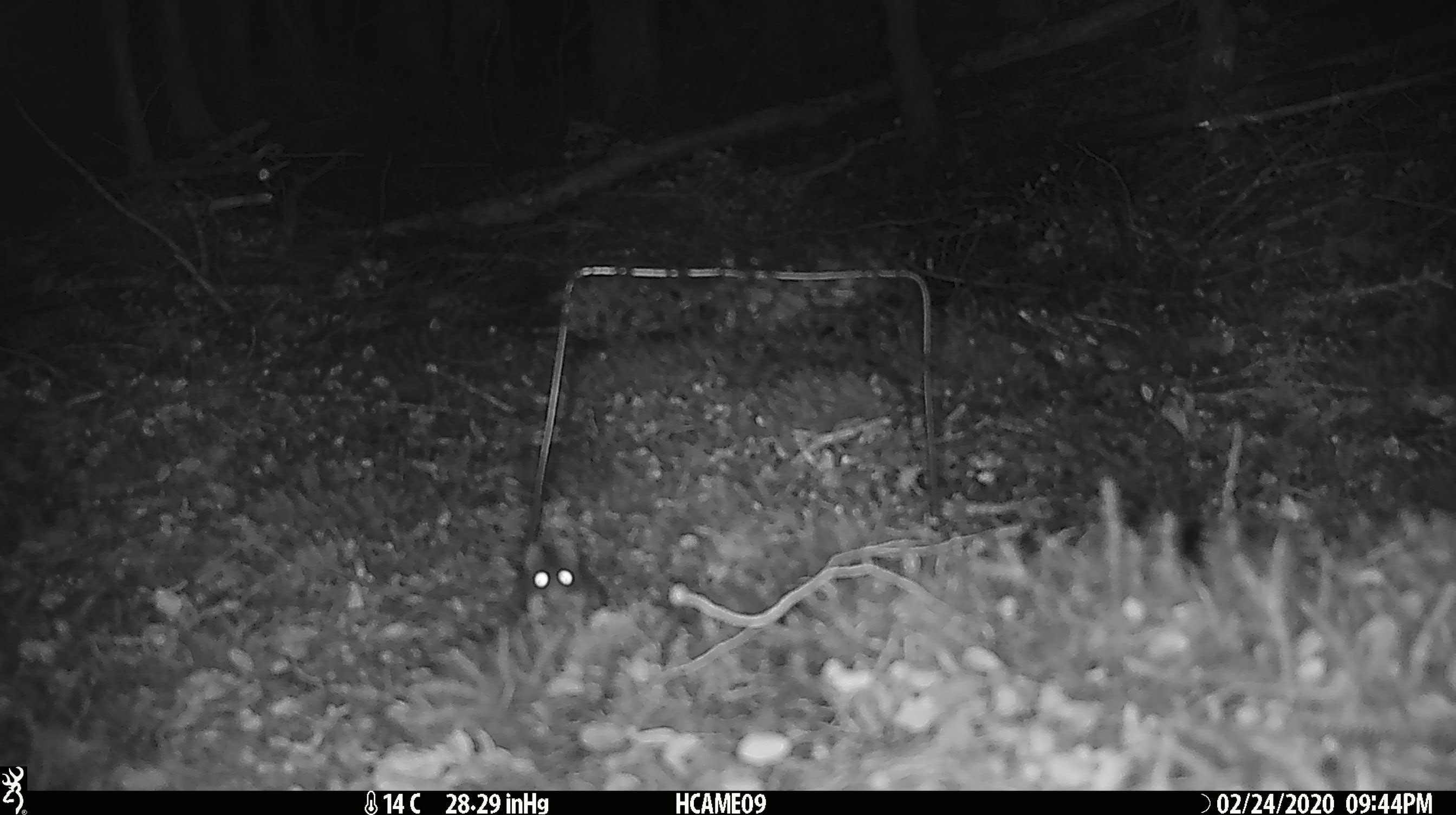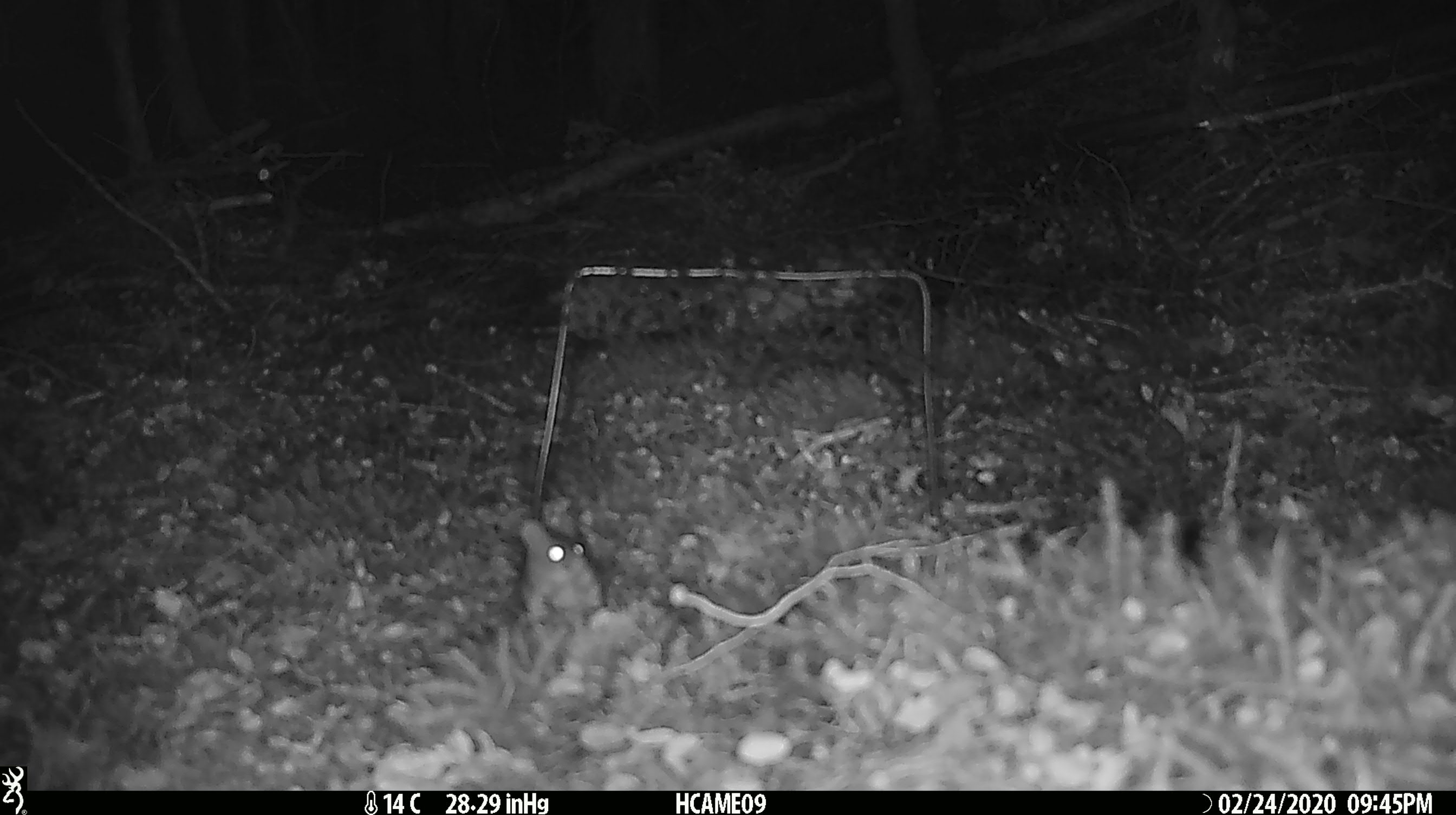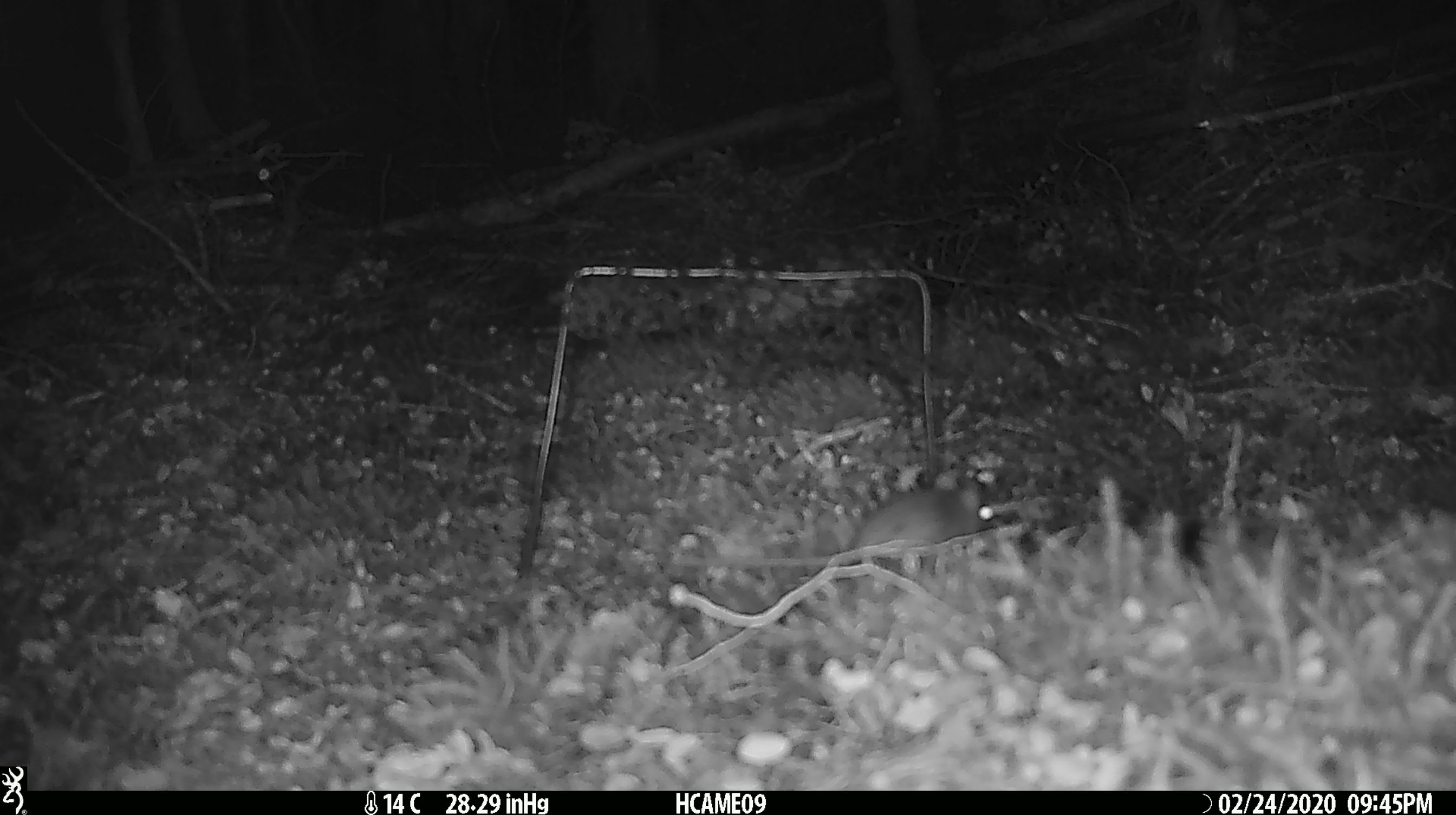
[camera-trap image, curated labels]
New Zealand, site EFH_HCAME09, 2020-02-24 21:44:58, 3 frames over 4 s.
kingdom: Animalia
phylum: Chordata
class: Mammalia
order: Rodentia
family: Muridae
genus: Mus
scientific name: Mus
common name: mouse